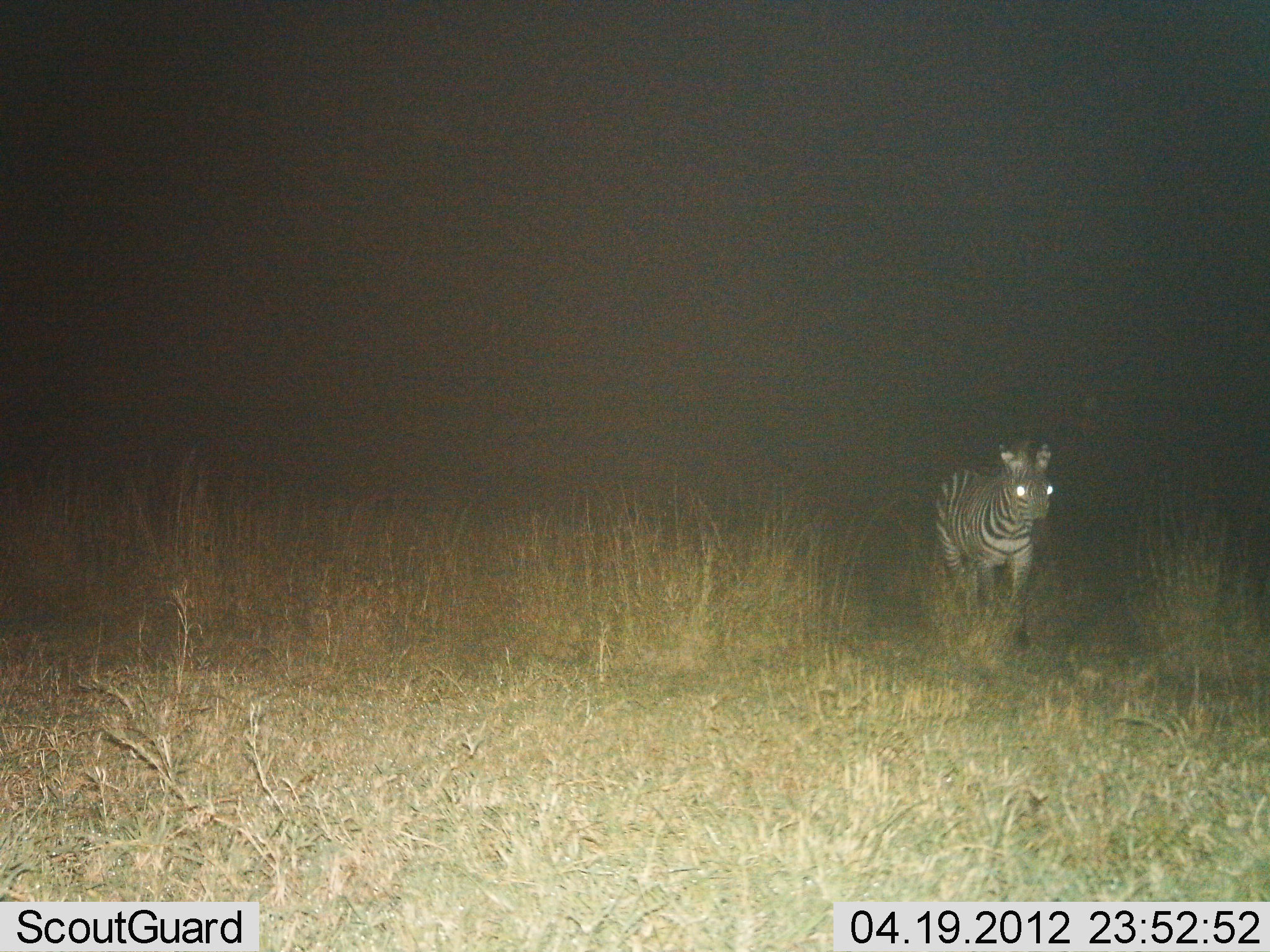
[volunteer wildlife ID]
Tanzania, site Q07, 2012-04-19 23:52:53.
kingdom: Animalia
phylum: Chordata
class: Mammalia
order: Perissodactyla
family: Equidae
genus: Equus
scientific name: Equus quagga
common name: plains zebra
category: zebra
Zebra (plains zebra) (Equus quagga), count 1. Behavior (volunteer vote fractions): standing 32%, resting 0%, moving 68%, interacting 0%. Young present (vote fraction): 5%. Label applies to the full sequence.